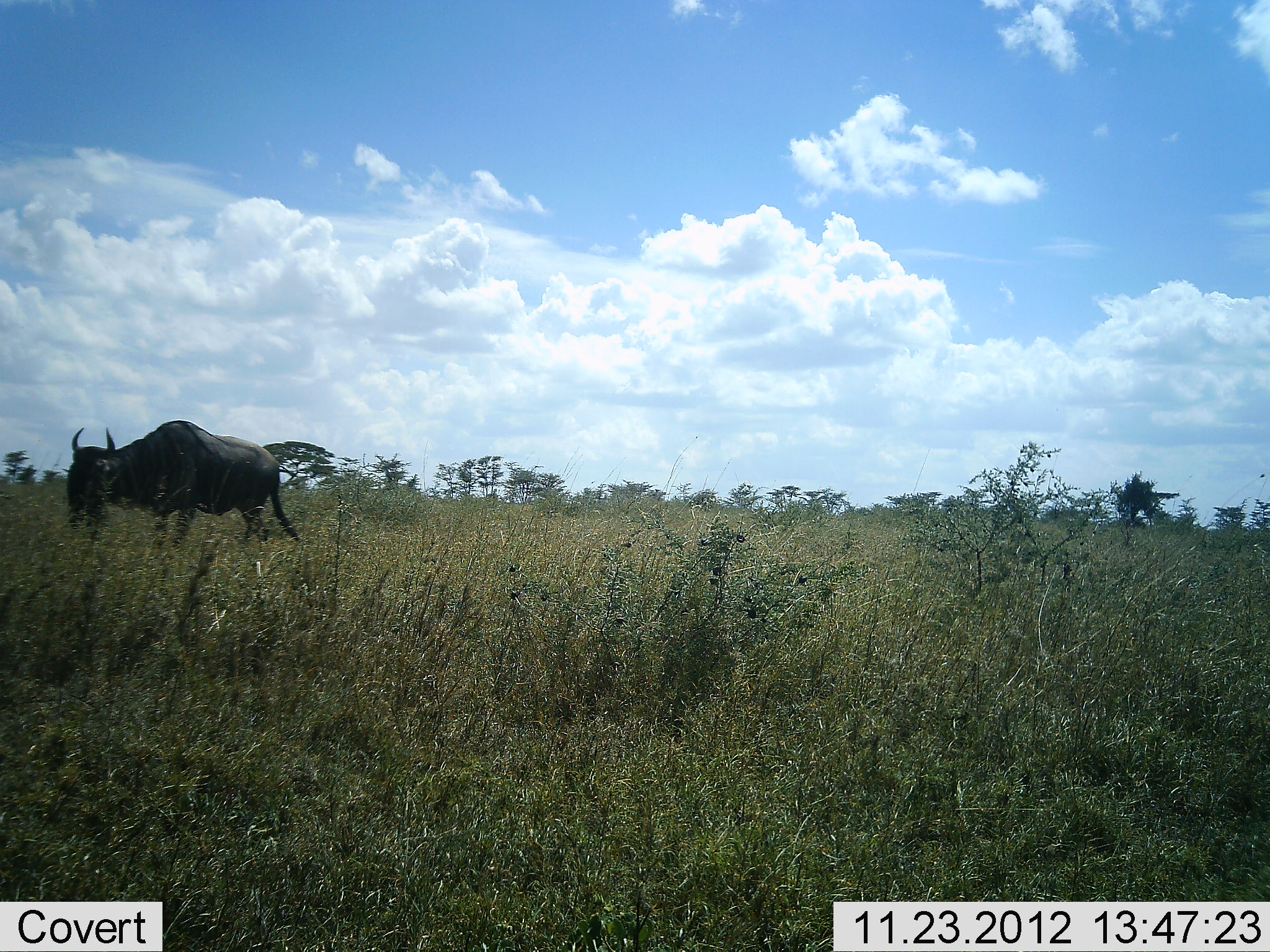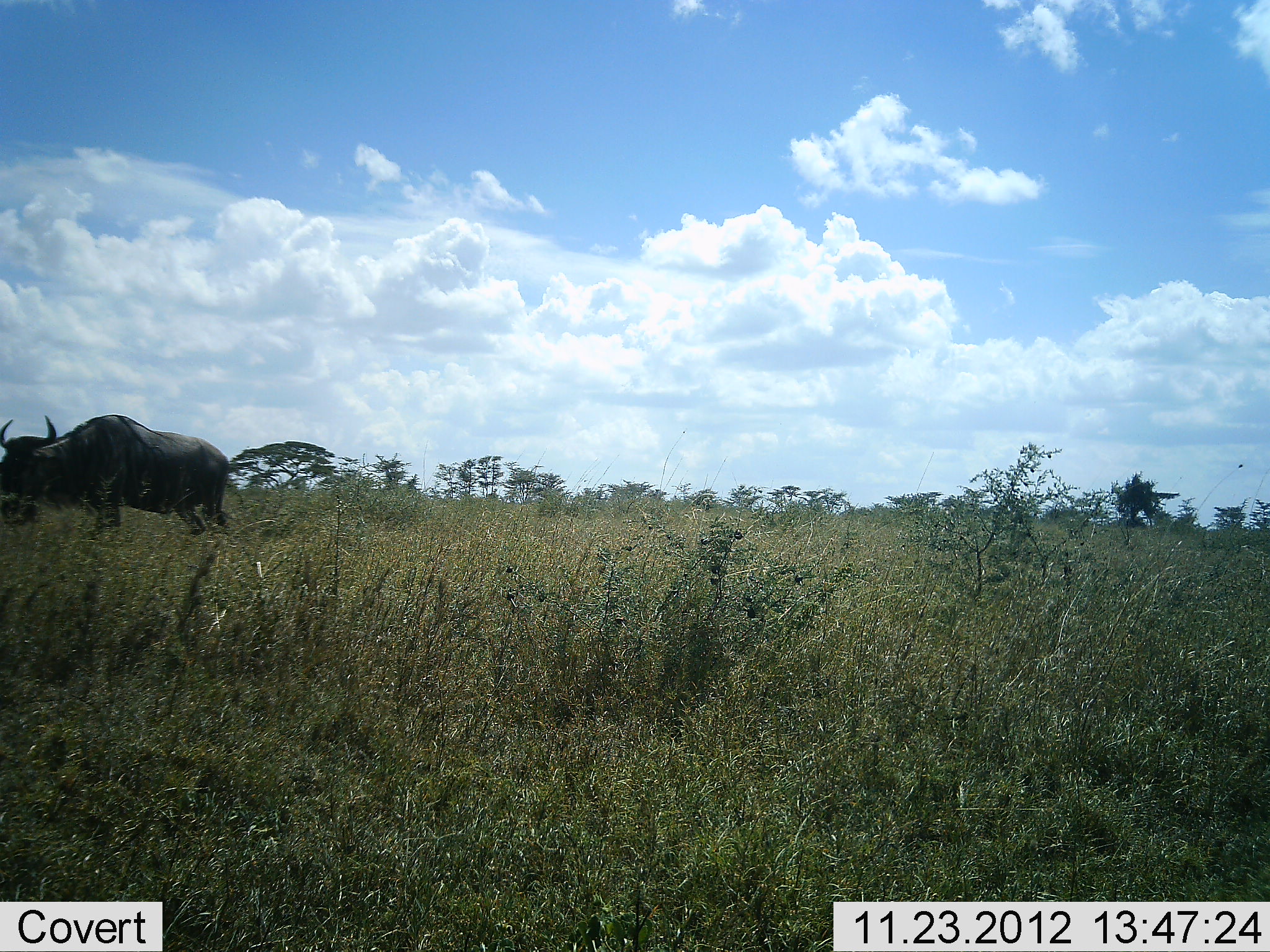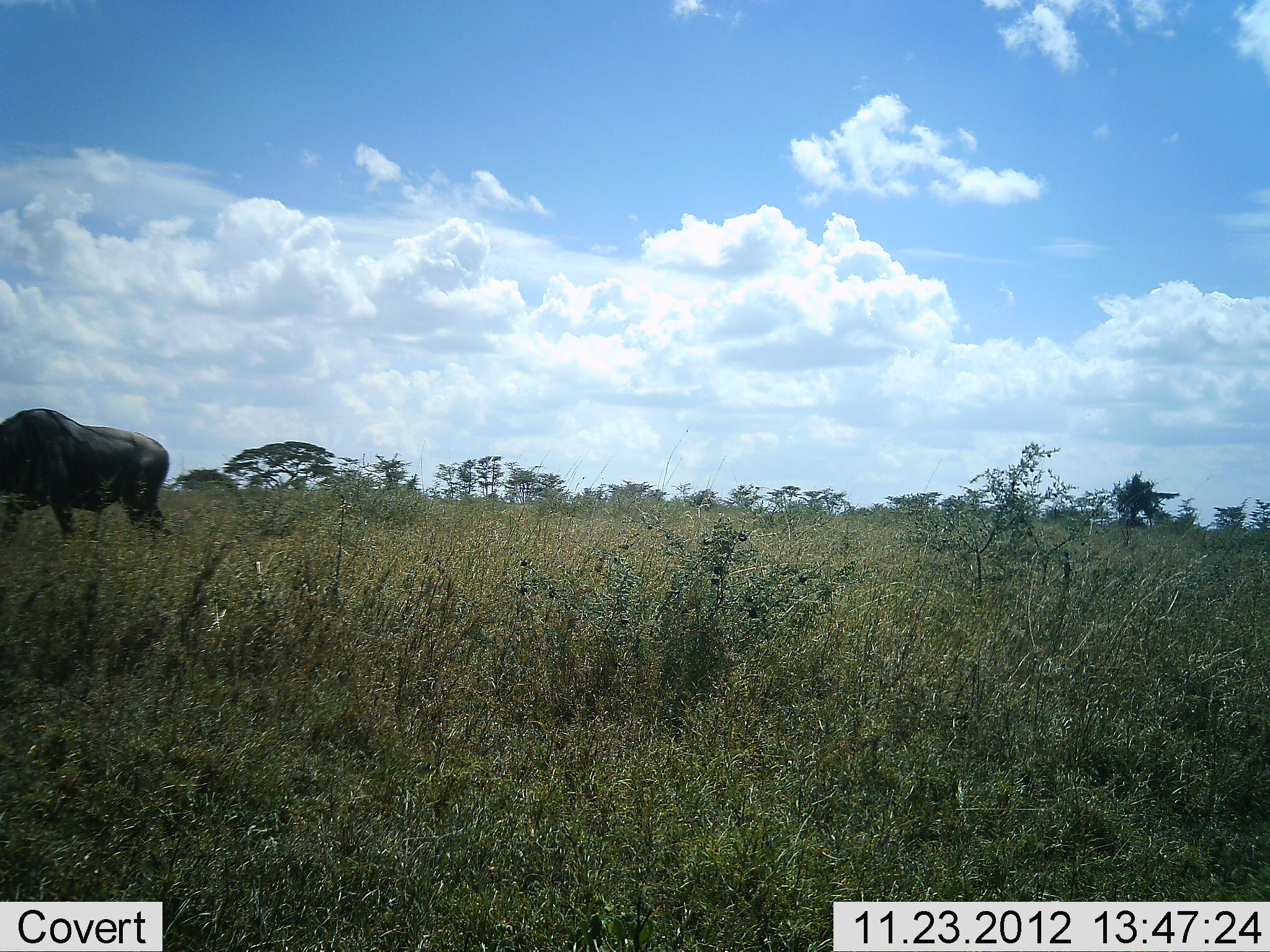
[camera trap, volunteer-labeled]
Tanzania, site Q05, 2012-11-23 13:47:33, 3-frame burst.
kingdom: Animalia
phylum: Chordata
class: Mammalia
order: Artiodactyla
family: Bovidae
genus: Connochaetes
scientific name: Connochaetes taurinus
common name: blue wildebeest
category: wildebeest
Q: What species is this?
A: Wildebeest (blue wildebeest) (Connochaetes taurinus).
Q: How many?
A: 1.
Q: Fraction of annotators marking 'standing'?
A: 0%.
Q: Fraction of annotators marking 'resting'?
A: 0%.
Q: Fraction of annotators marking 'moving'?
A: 100%.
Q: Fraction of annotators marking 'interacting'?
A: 0%.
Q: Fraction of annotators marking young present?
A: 0%.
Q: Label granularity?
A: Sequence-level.